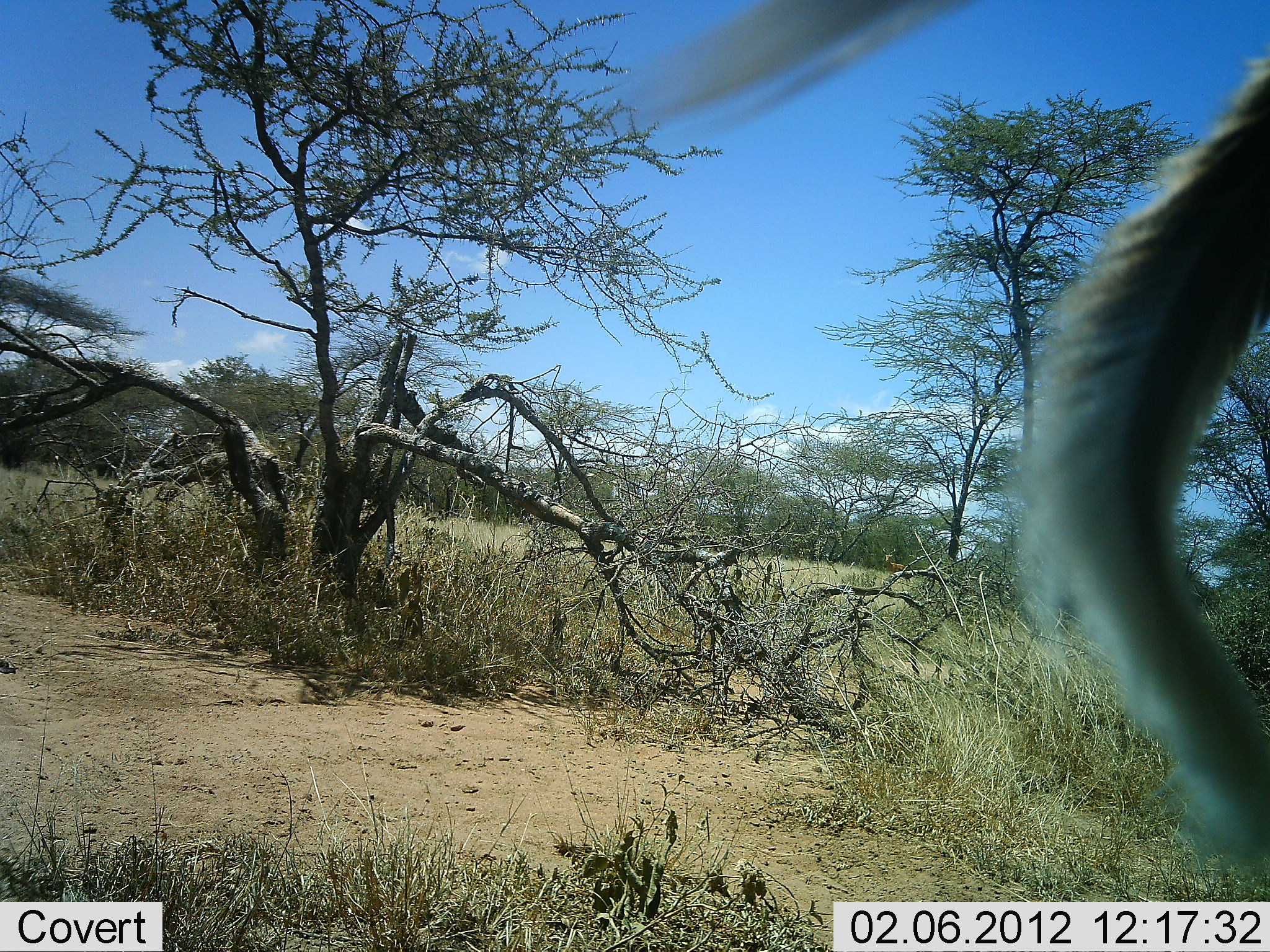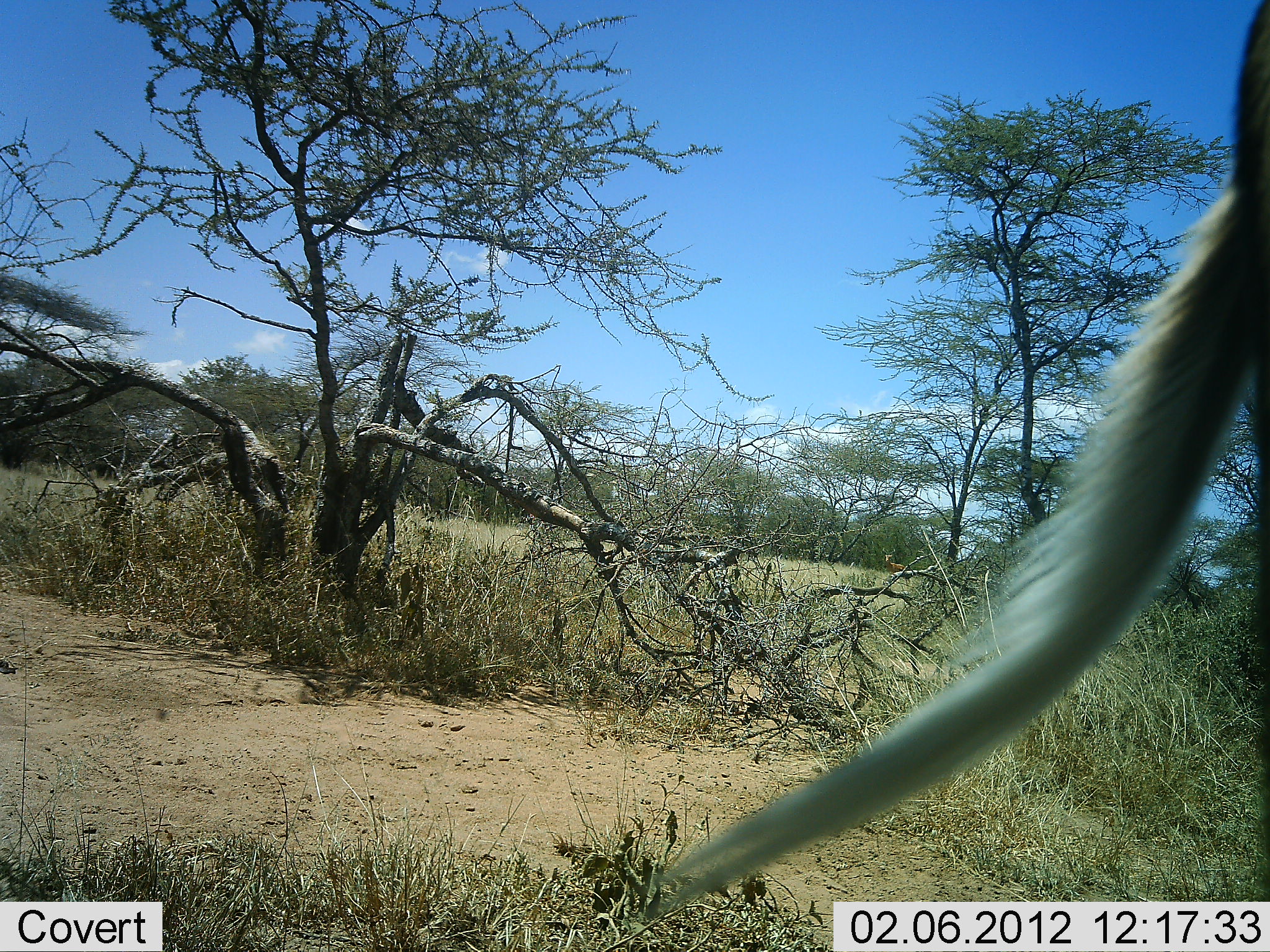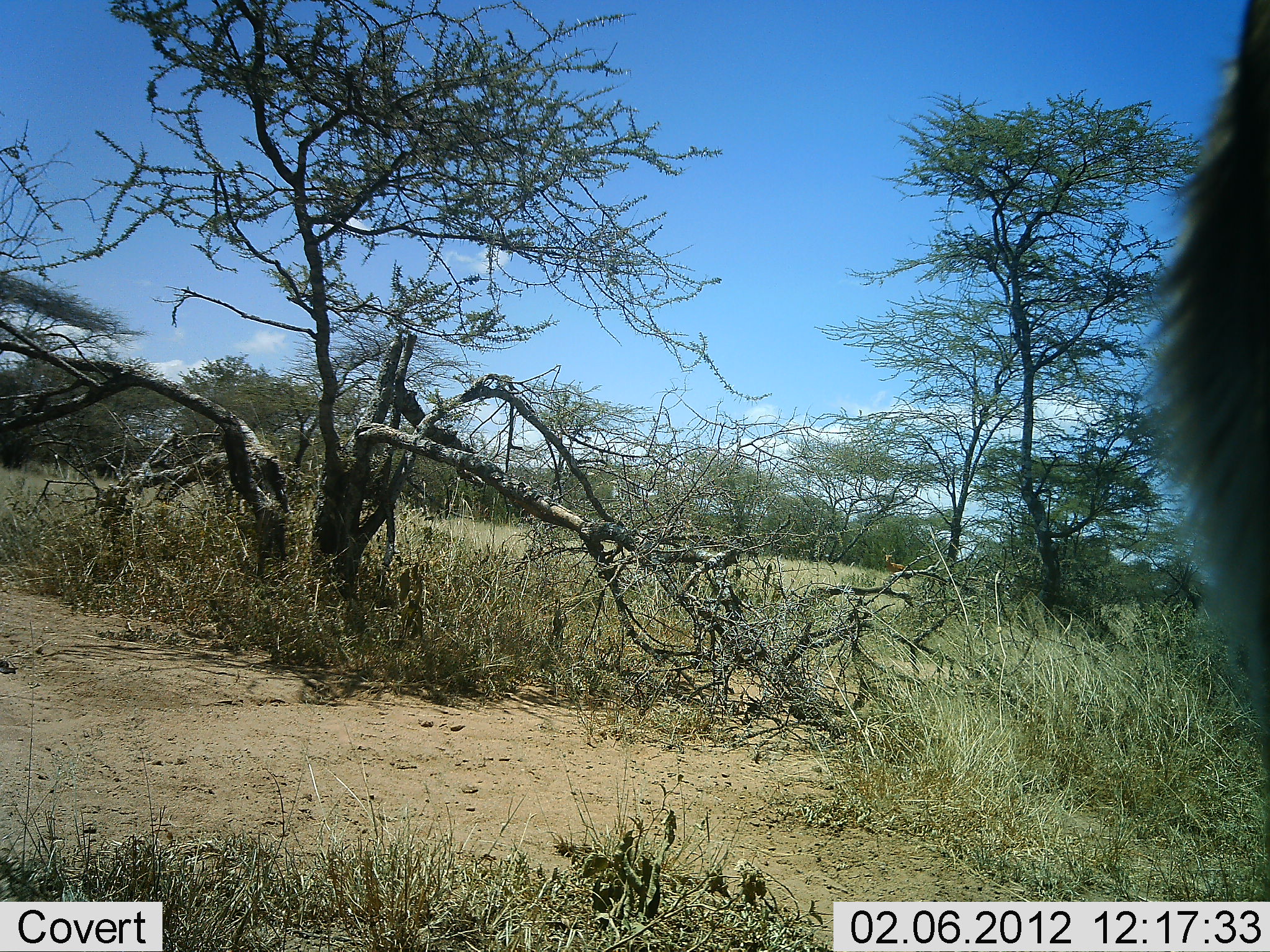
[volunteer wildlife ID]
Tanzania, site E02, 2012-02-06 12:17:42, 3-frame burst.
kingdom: Animalia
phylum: Chordata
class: Mammalia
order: Artiodactyla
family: Bovidae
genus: Aepyceros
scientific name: Aepyceros melampus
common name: impala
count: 1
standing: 100%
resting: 0%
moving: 0%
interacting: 0%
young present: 0%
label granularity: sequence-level